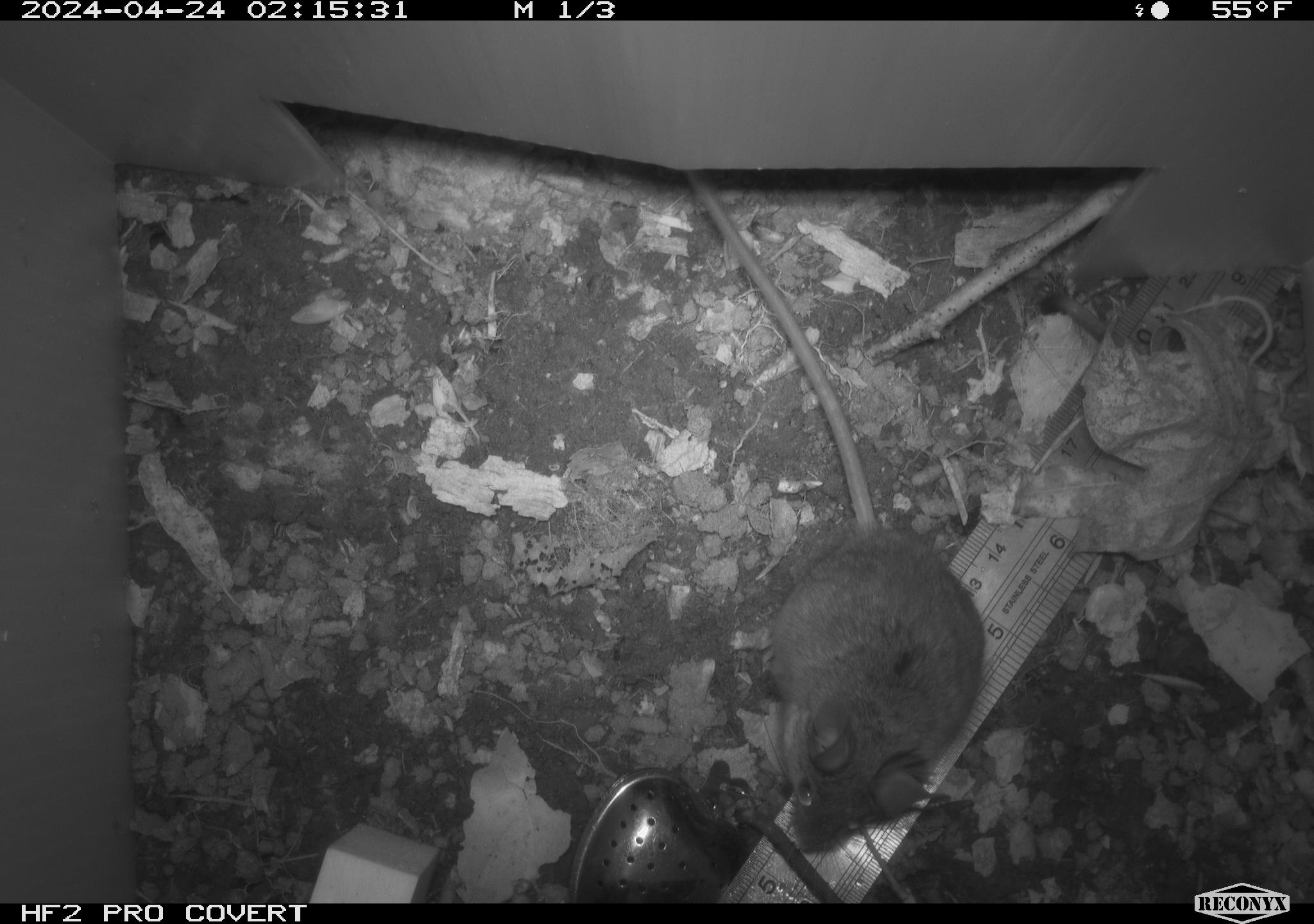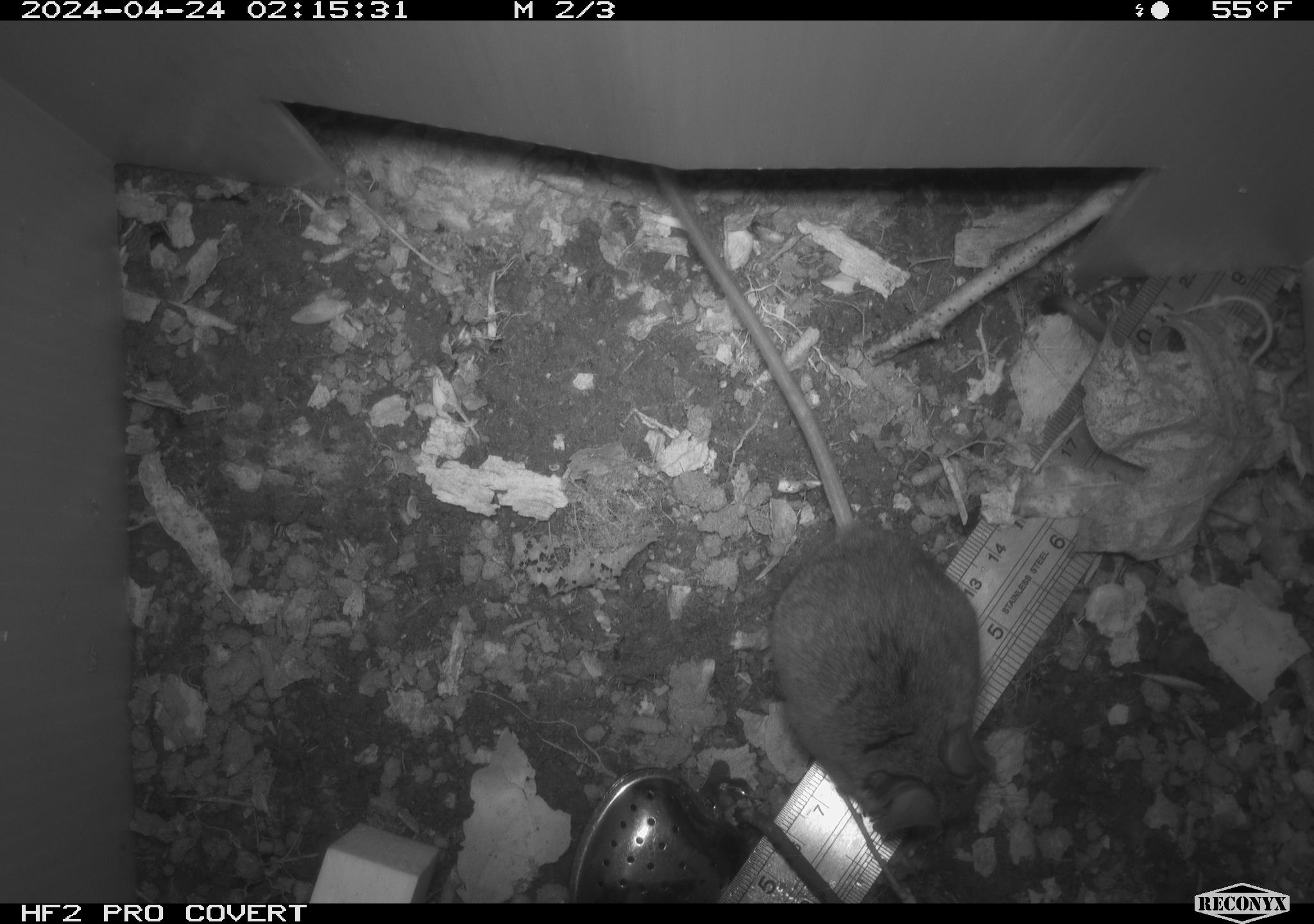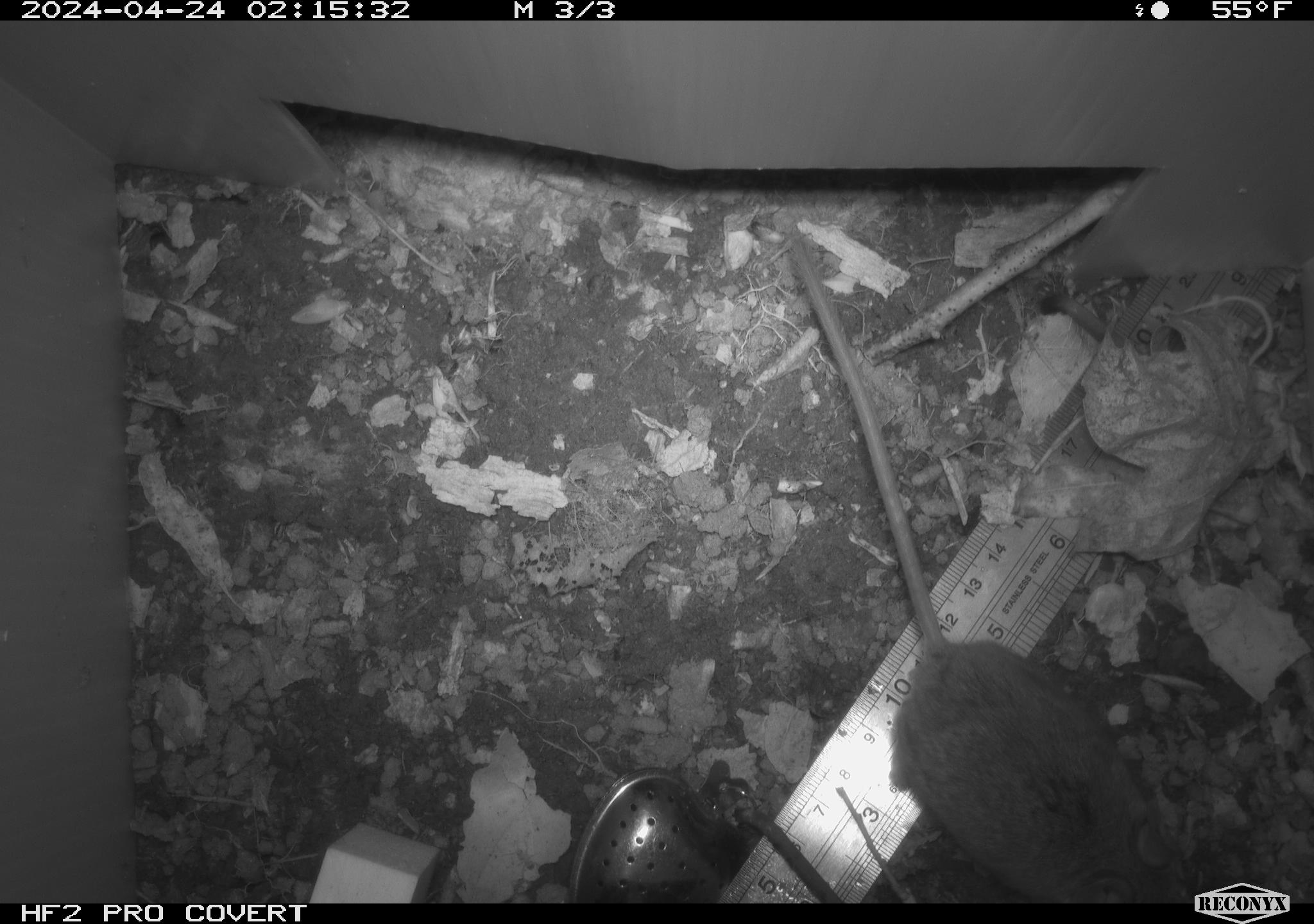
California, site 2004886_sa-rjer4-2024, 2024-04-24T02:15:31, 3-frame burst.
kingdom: Animalia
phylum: Chordata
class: Mammalia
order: Rodentia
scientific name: Rodentia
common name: mouse species